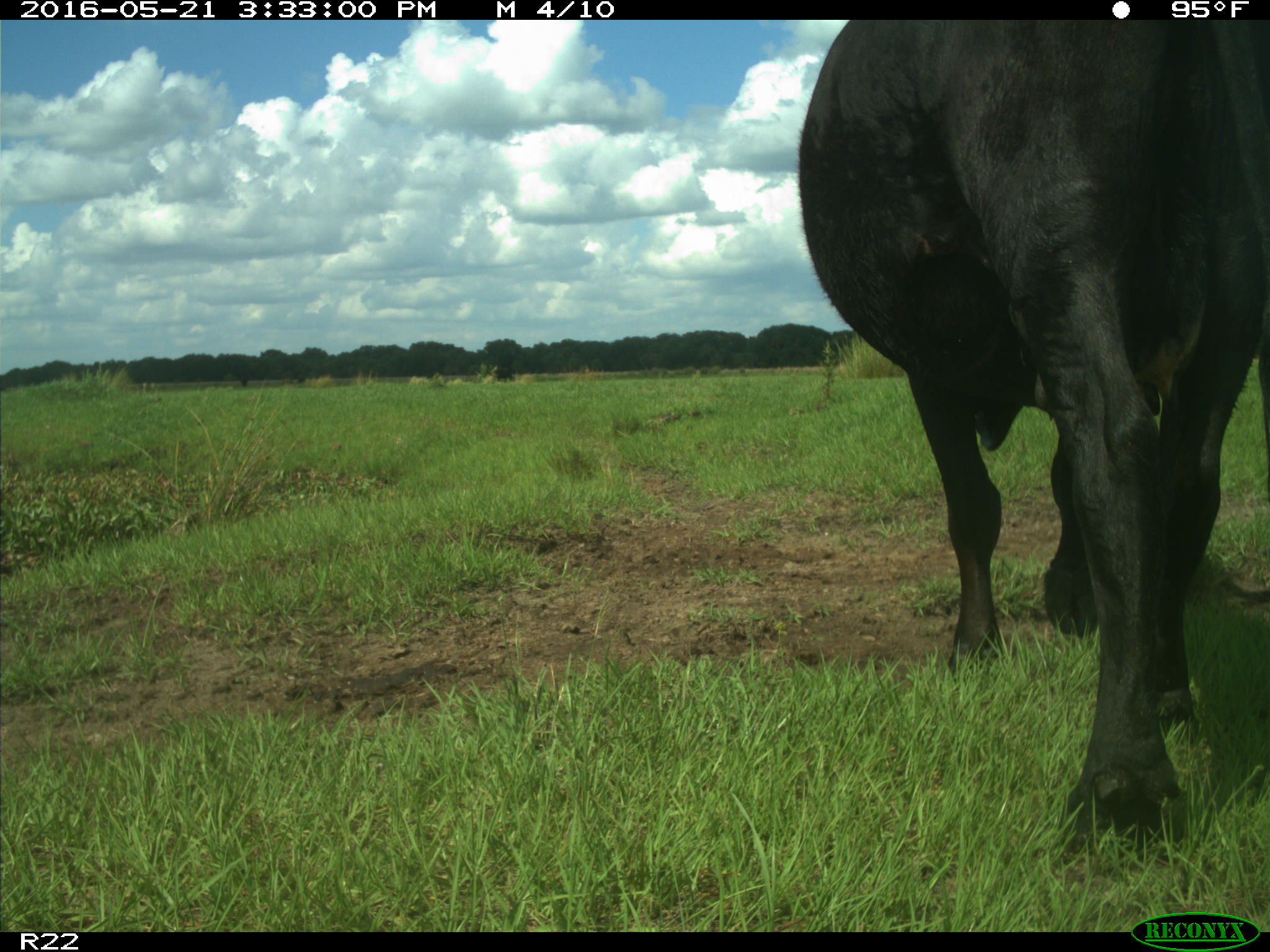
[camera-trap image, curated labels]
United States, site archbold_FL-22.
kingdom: Animalia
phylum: Chordata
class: Mammalia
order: Artiodactyla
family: Bovidae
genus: Bos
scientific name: Bos taurus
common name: domestic cow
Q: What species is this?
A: Bos taurus (domestic cow).